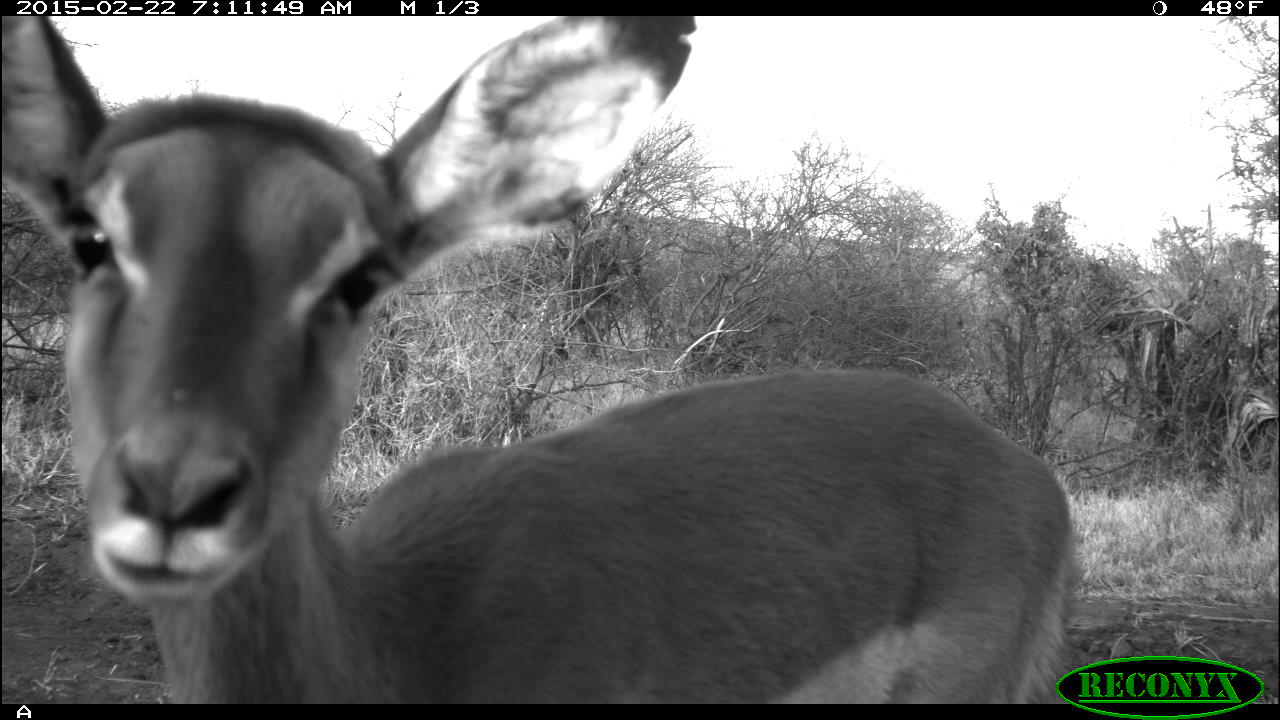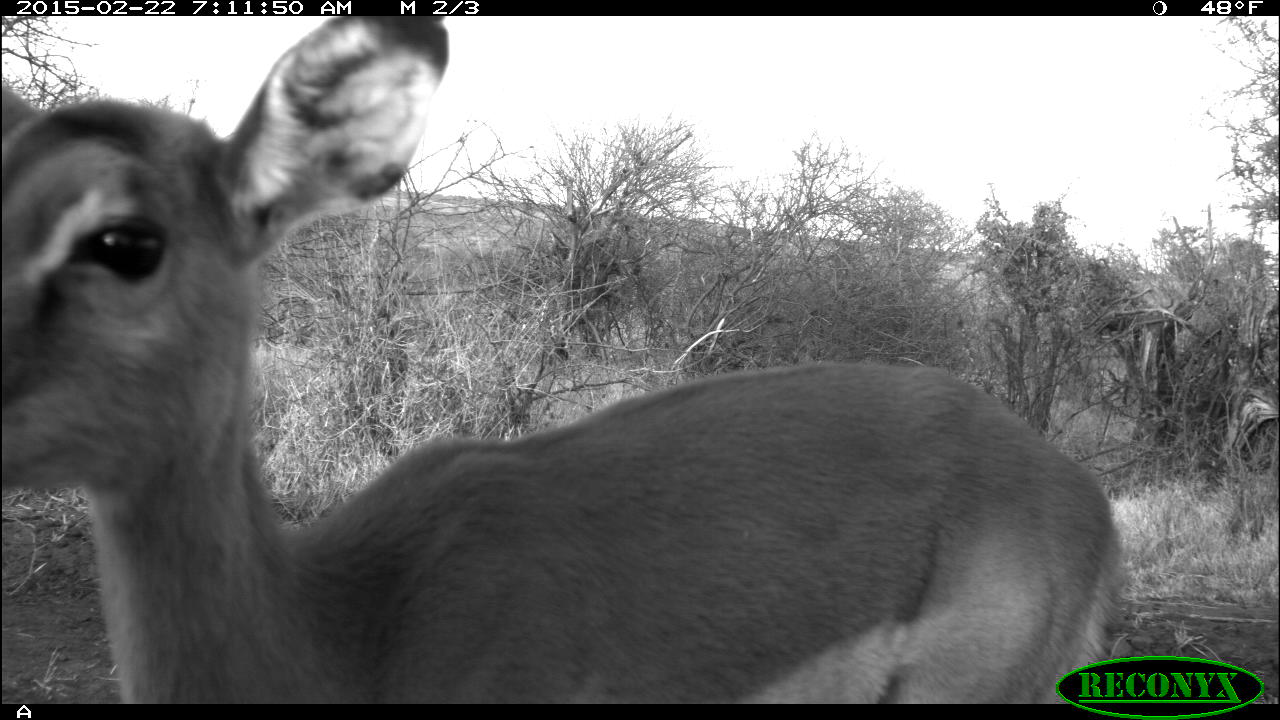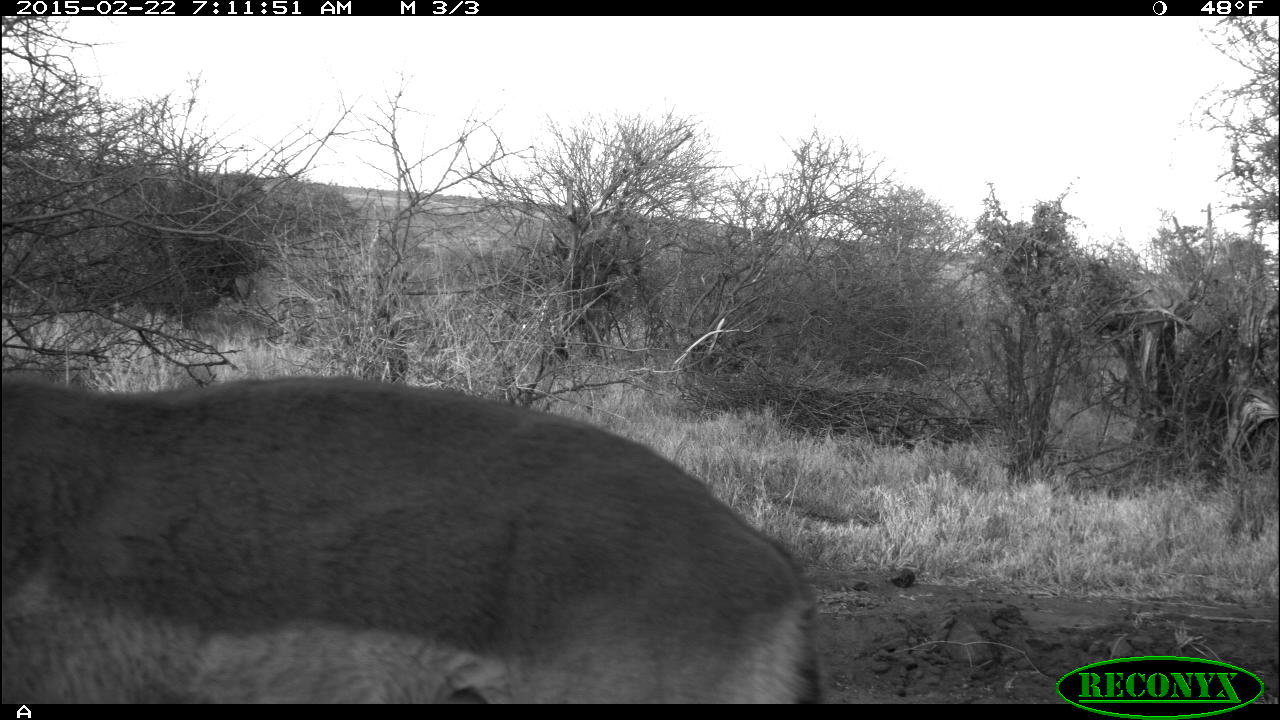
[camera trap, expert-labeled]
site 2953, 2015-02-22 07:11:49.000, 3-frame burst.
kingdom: Animalia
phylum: Chordata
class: Mammalia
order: Artiodactyla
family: Bovidae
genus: Aepyceros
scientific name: Aepyceros melampus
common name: impala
Aepyceros melampus (impala), count 1.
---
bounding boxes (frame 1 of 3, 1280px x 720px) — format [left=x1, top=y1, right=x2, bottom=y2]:
aepyceros melampus: [left=2, top=15, right=1075, bottom=701]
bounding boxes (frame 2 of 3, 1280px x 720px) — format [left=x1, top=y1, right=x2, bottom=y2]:
aepyceros melampus: [left=0, top=13, right=1131, bottom=701]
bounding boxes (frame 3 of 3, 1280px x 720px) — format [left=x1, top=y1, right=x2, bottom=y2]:
aepyceros melampus: [left=2, top=373, right=819, bottom=703]